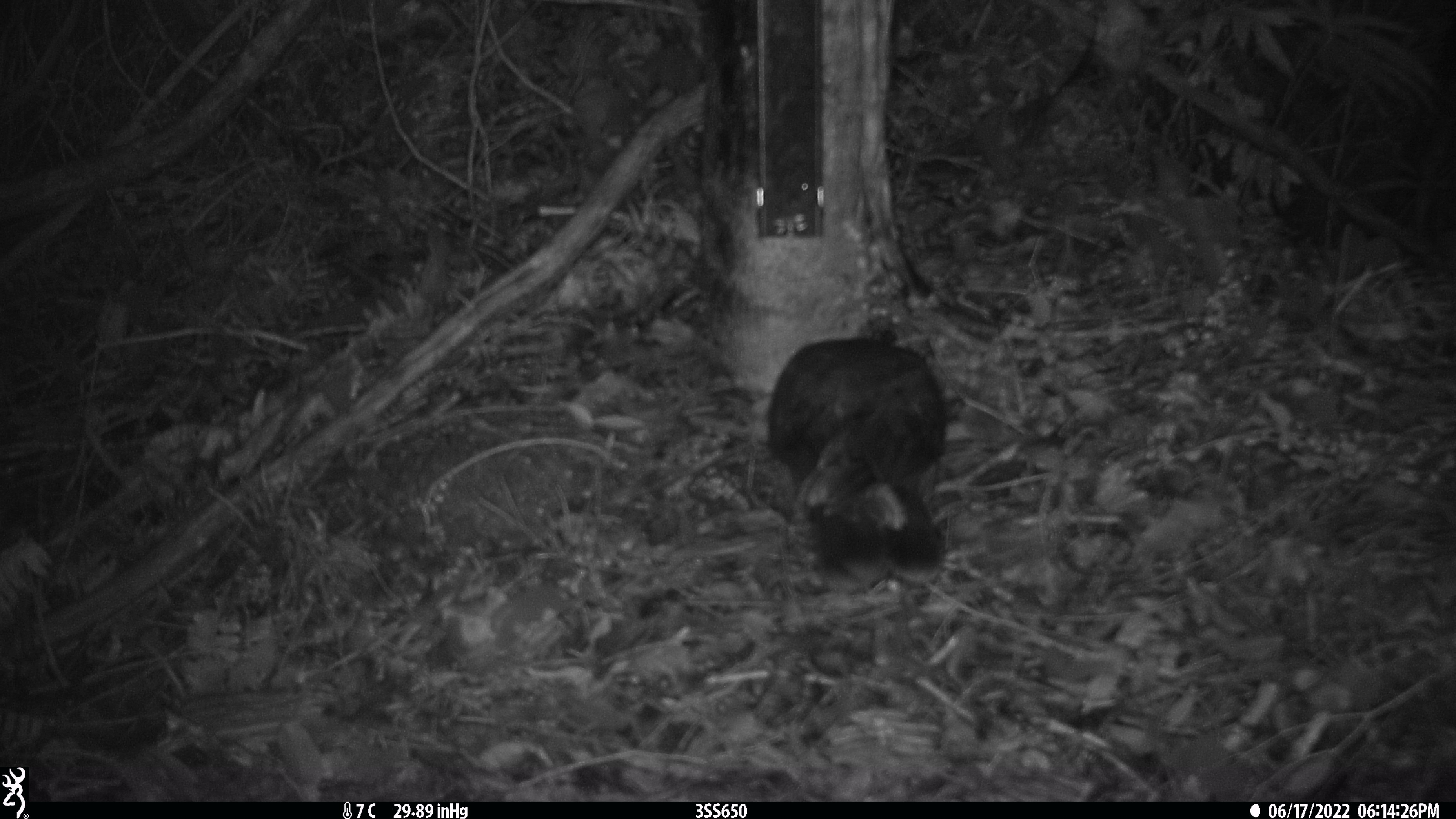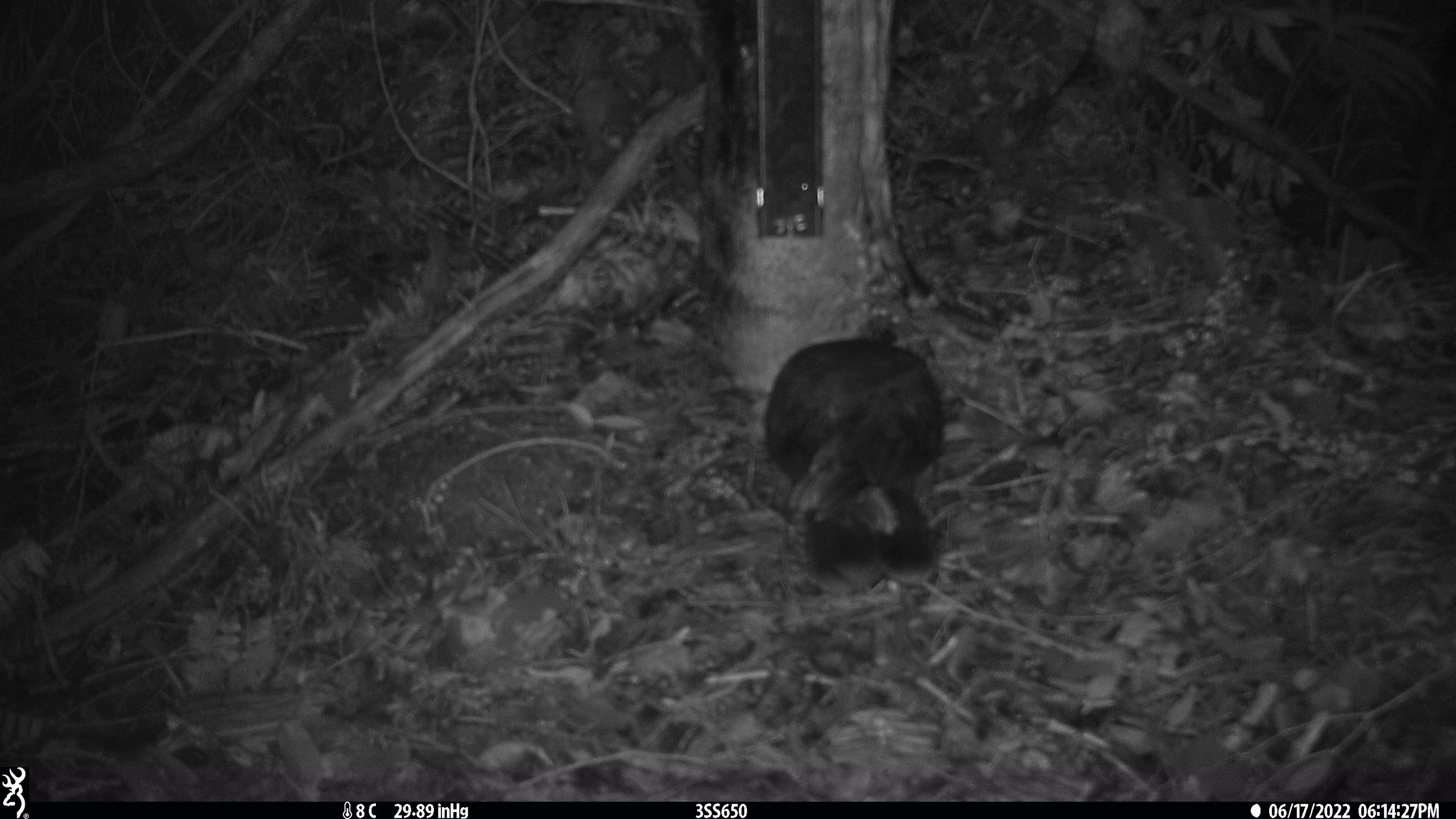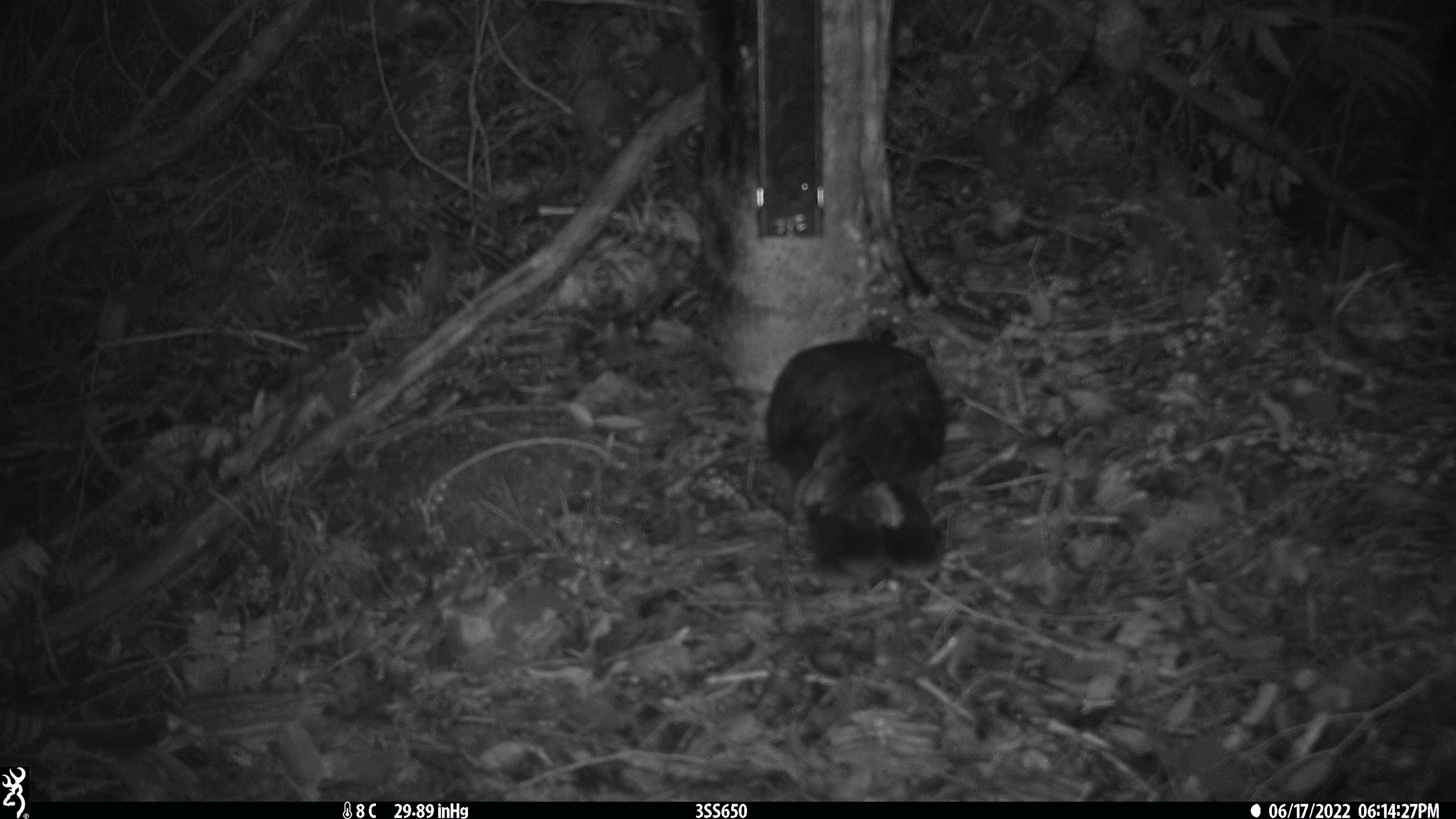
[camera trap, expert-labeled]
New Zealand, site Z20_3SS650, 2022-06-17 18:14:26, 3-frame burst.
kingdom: Animalia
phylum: Chordata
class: Aves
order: Psittaciformes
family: Strigopidae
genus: Nestor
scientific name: Nestor notabilis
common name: kea